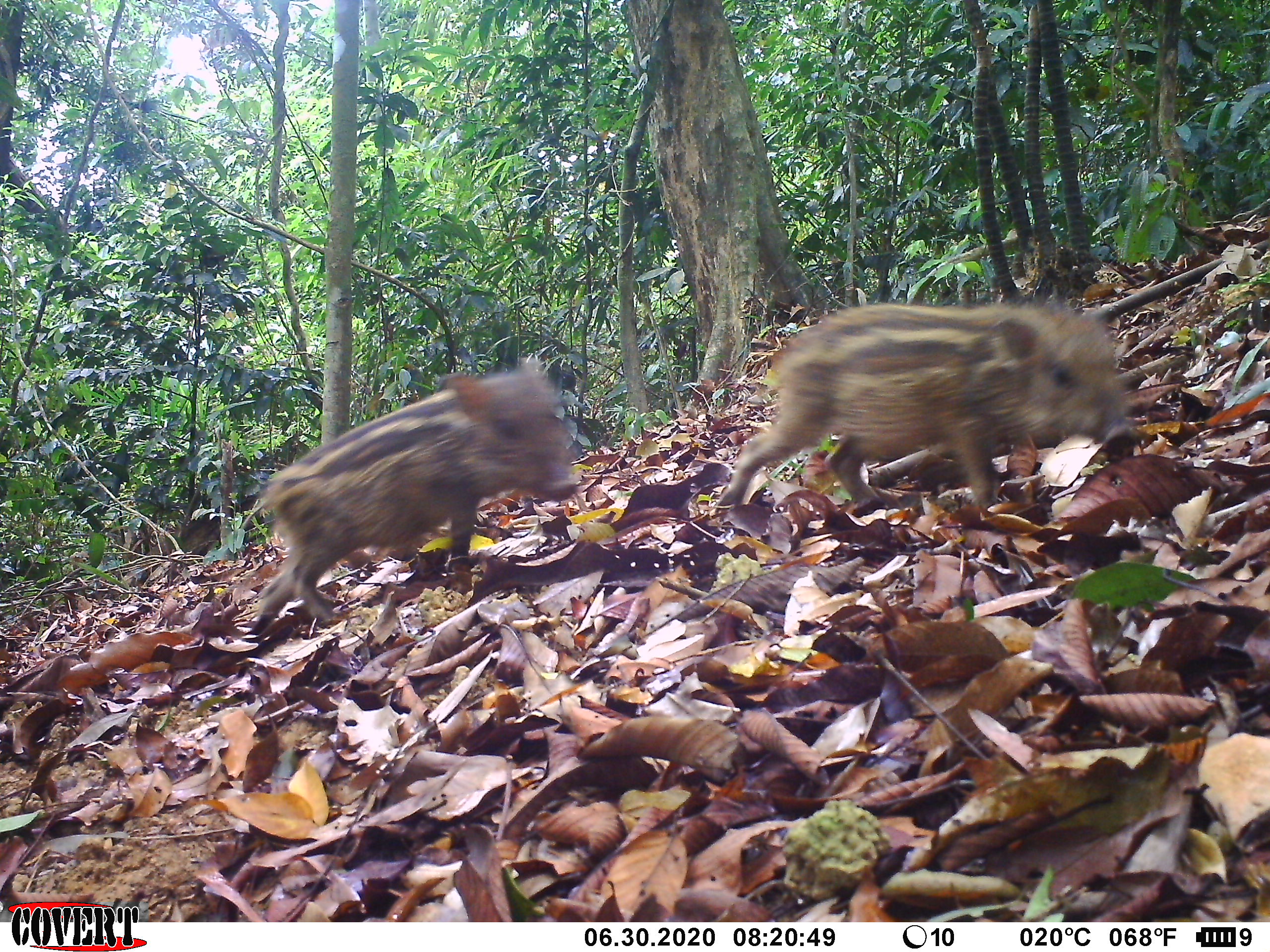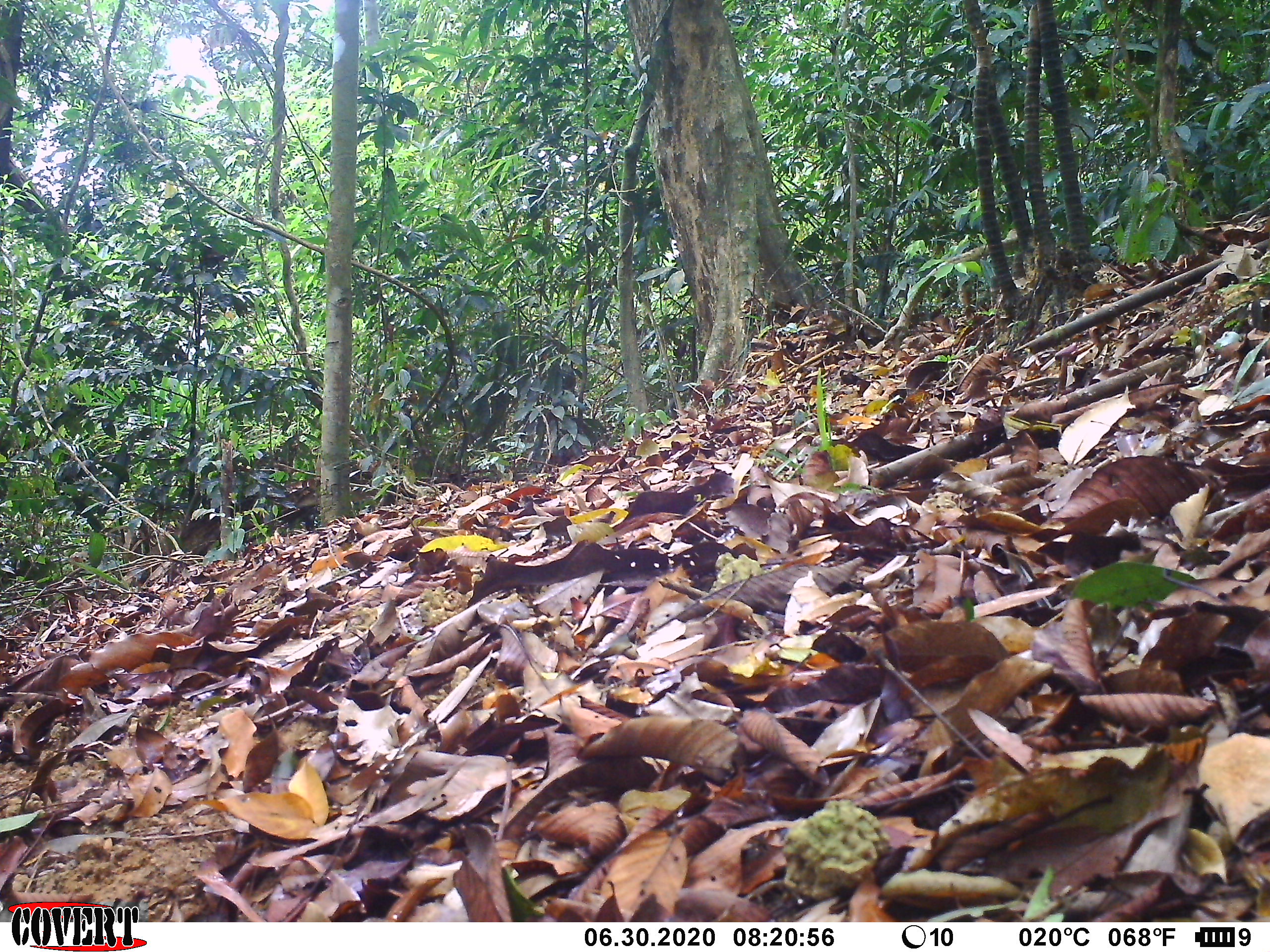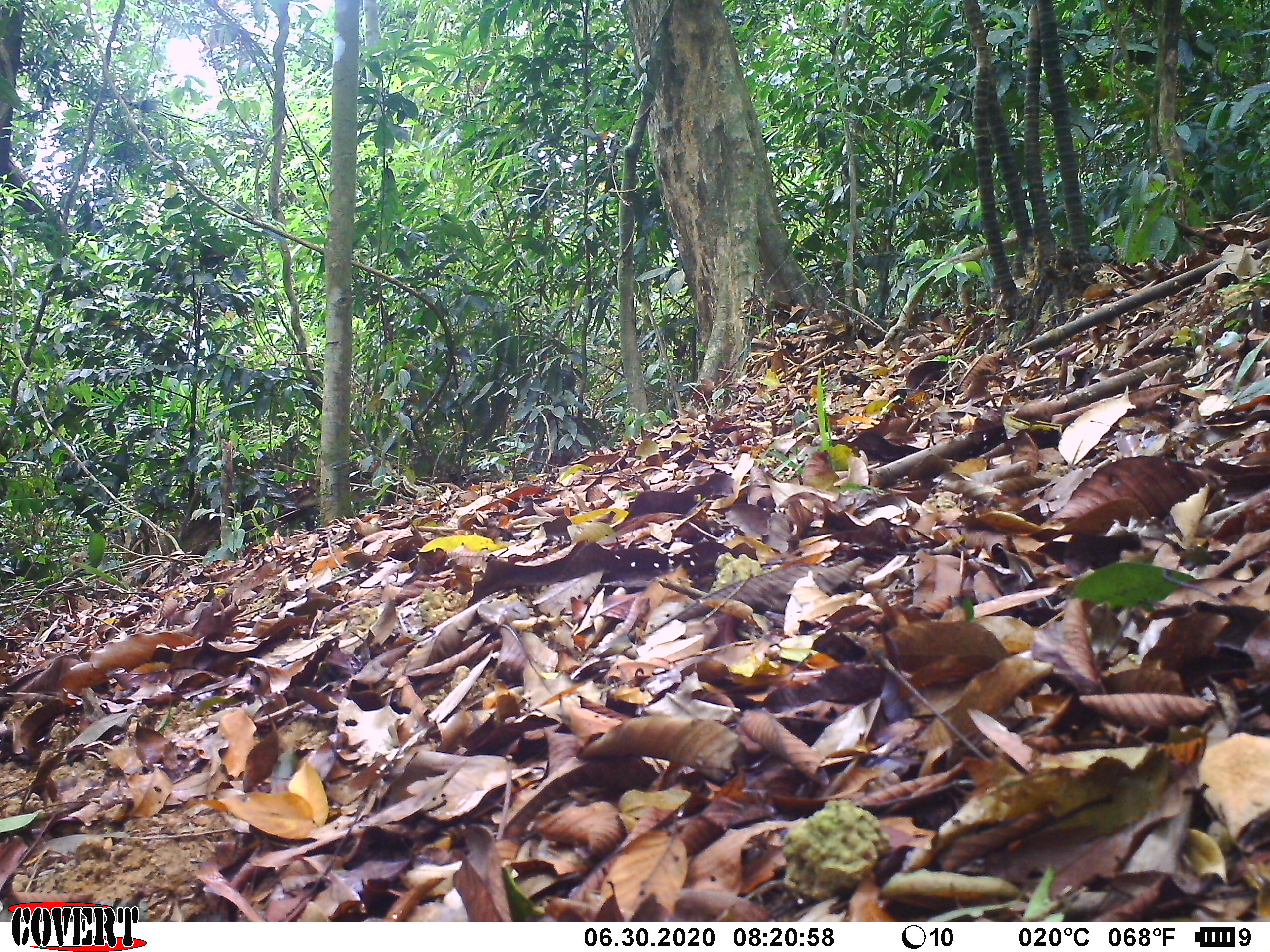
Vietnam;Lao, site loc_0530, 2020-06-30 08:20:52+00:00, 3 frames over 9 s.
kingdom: Animalia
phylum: Chordata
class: Mammalia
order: Artiodactyla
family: Suidae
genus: Sus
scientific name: Sus scrofa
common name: eurasian wild pig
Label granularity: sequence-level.